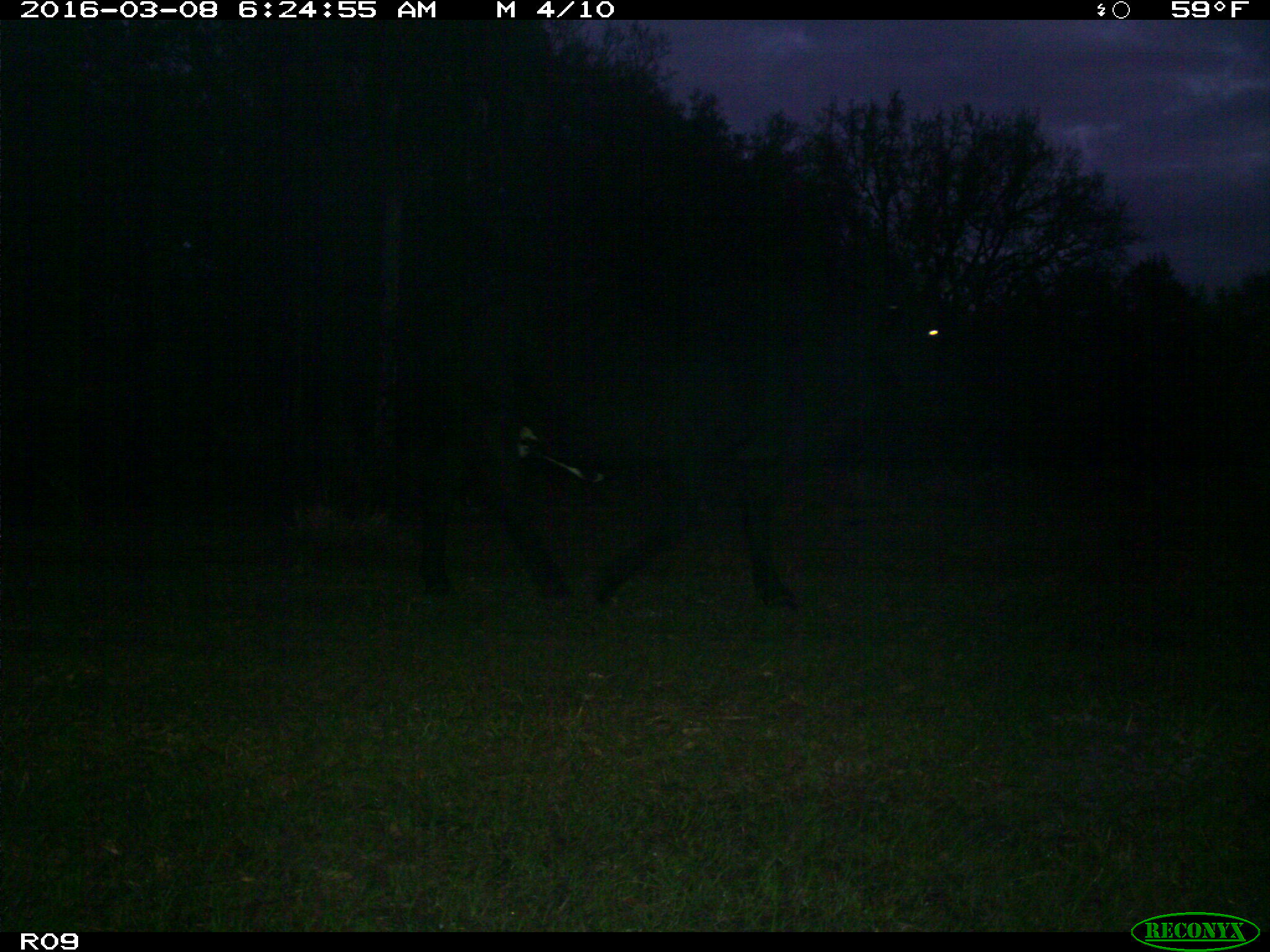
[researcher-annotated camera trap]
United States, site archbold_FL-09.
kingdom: Animalia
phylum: Chordata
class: Mammalia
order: Artiodactyla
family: Bovidae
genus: Bos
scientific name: Bos taurus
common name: domestic cow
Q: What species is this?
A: Bos taurus (domestic cow).